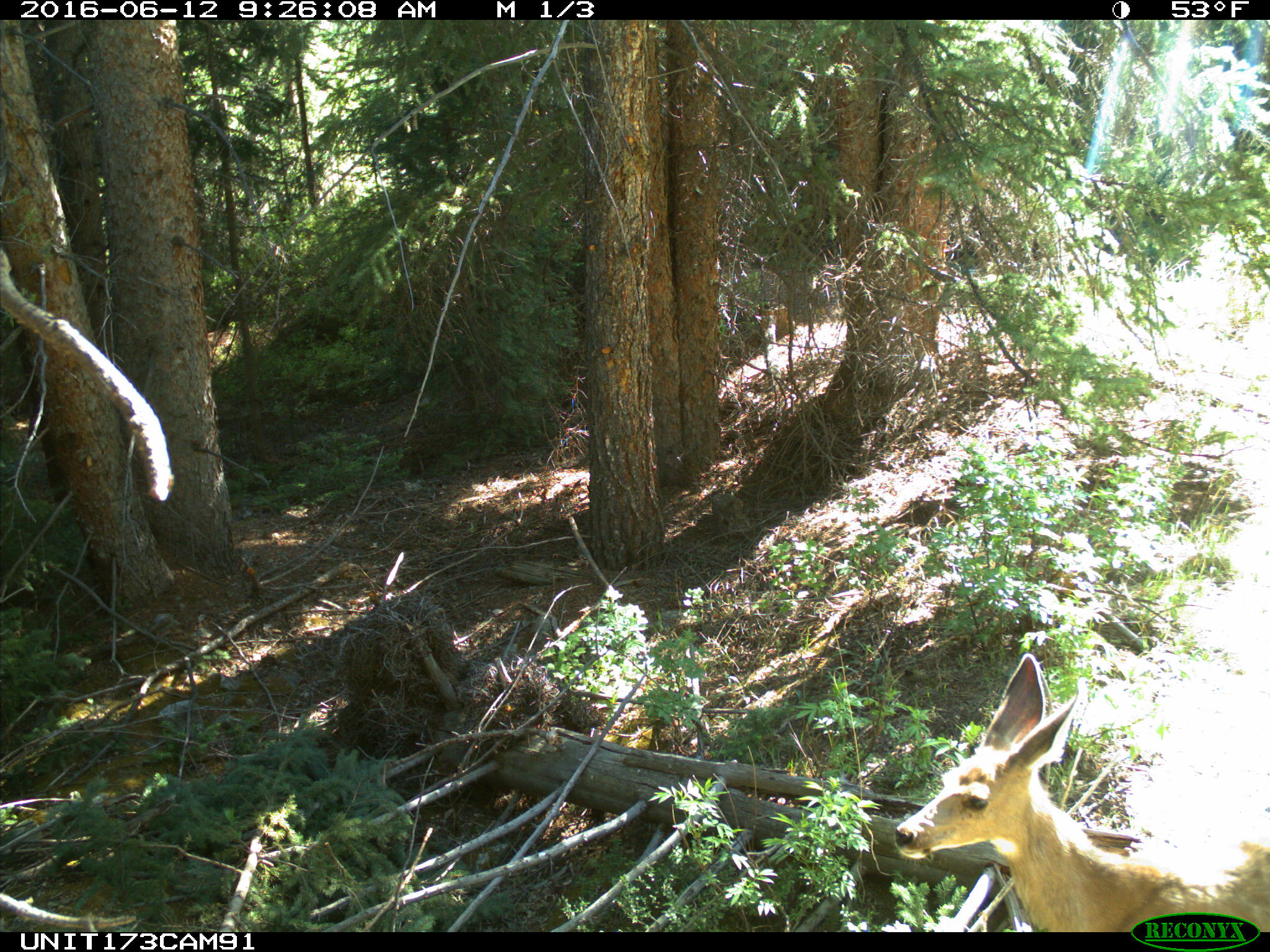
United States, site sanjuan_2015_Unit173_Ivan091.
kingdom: Animalia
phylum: Chordata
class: Mammalia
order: Artiodactyla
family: Cervidae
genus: Odocoileus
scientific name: Odocoileus hemionus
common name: mule deer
Odocoileus hemionus (mule deer).